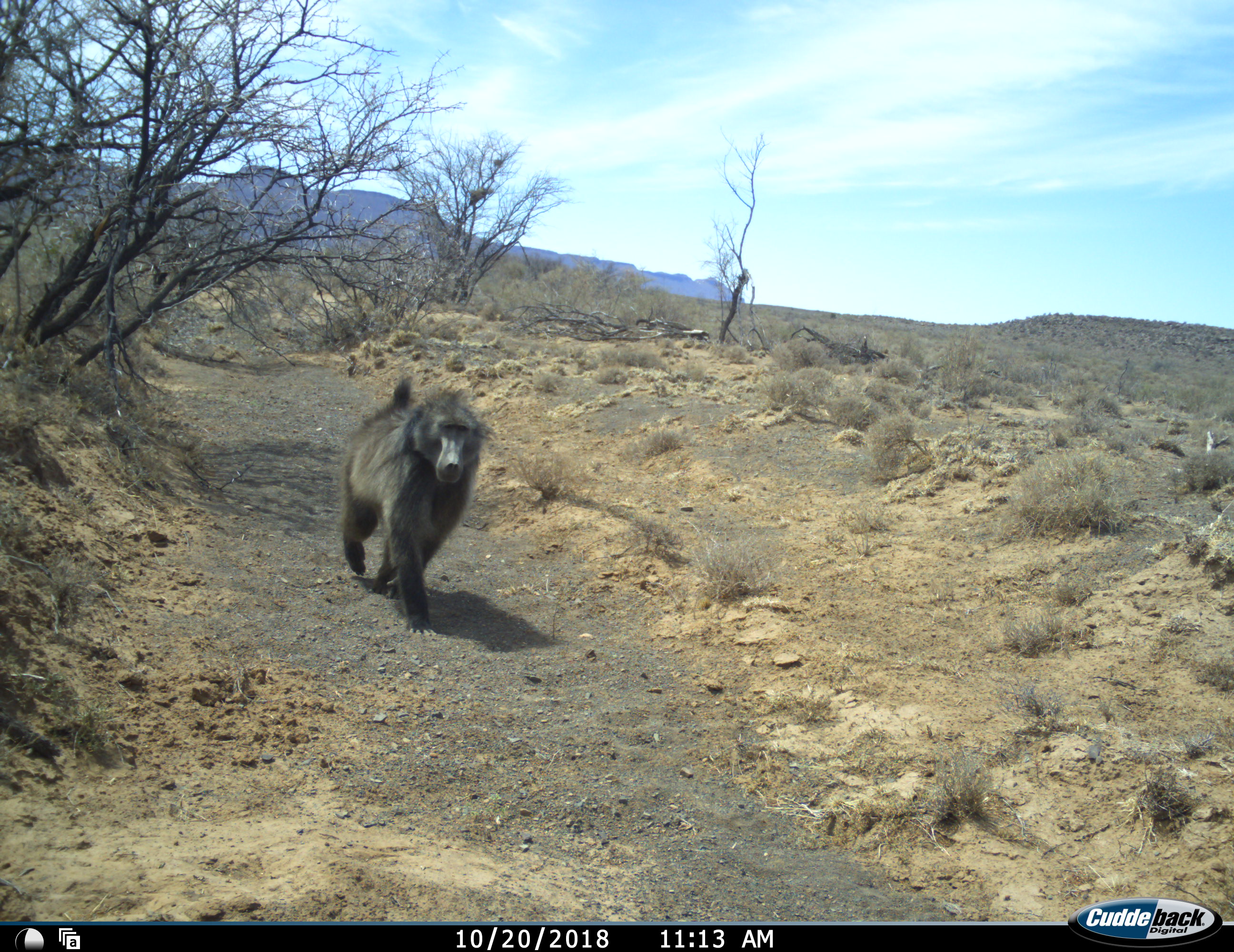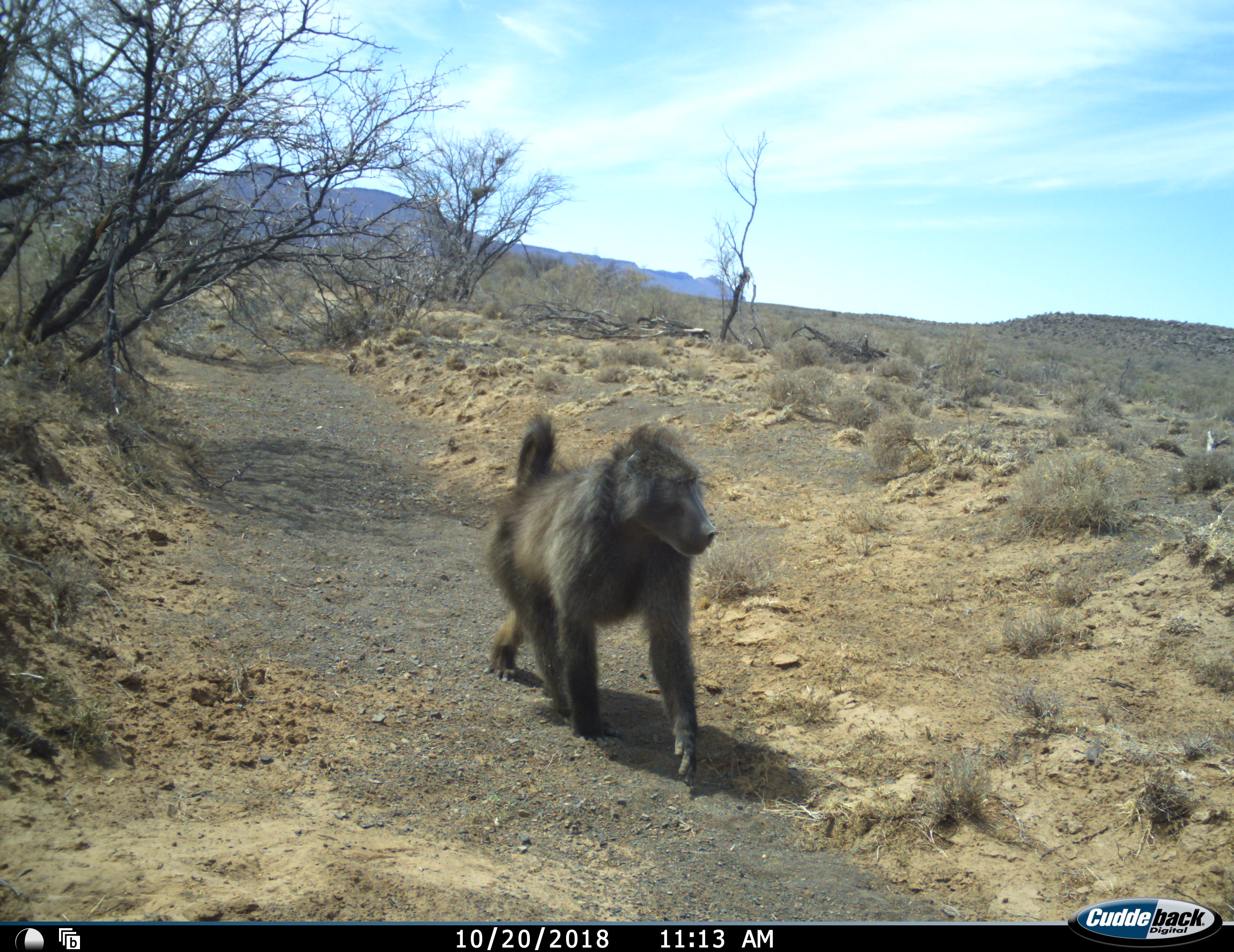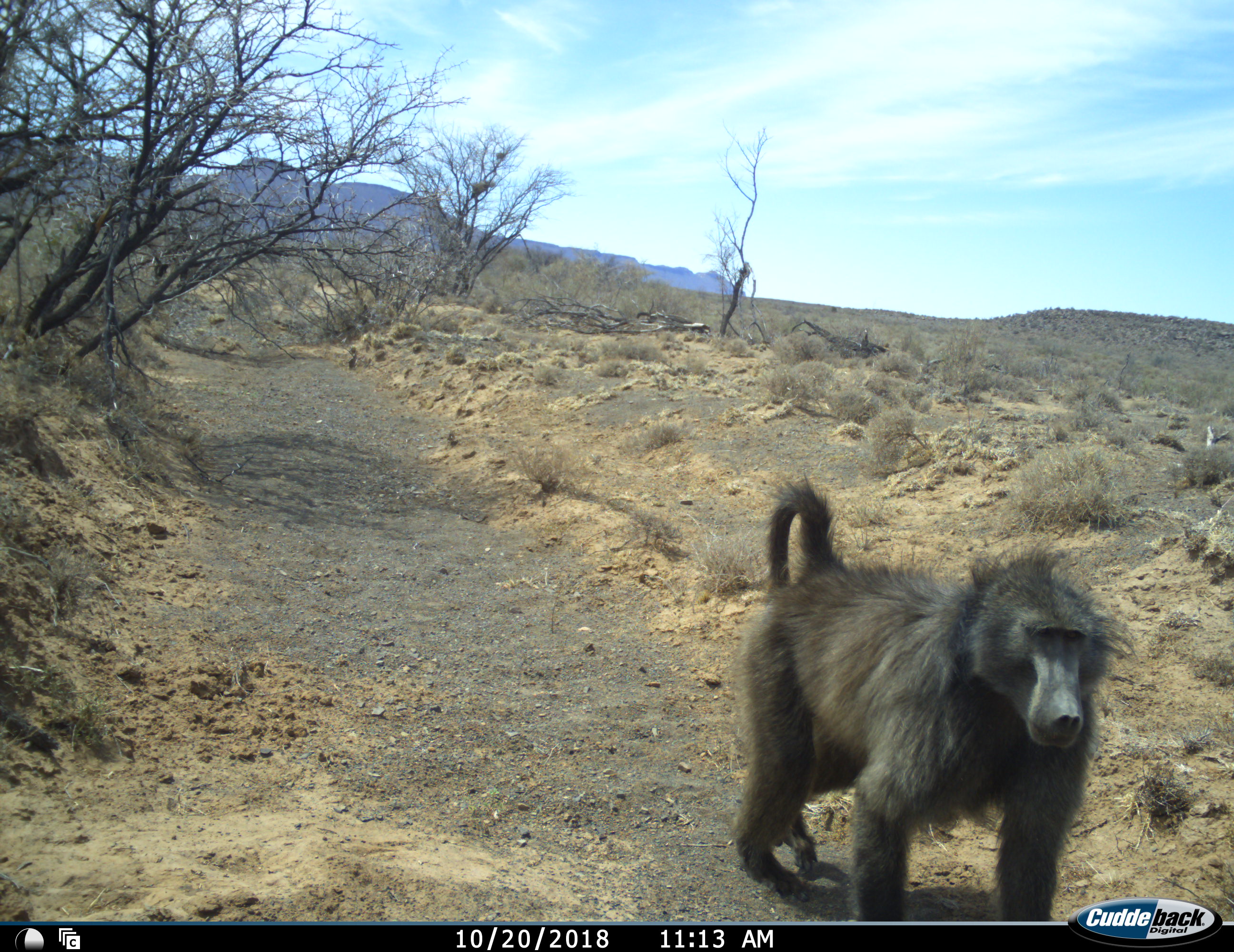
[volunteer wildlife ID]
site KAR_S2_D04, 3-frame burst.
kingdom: Animalia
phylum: Chordata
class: Mammalia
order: Primates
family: Cercopithecidae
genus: Papio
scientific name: Papio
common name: baboon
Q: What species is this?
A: Baboon (Papio).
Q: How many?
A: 1.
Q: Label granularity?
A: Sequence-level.